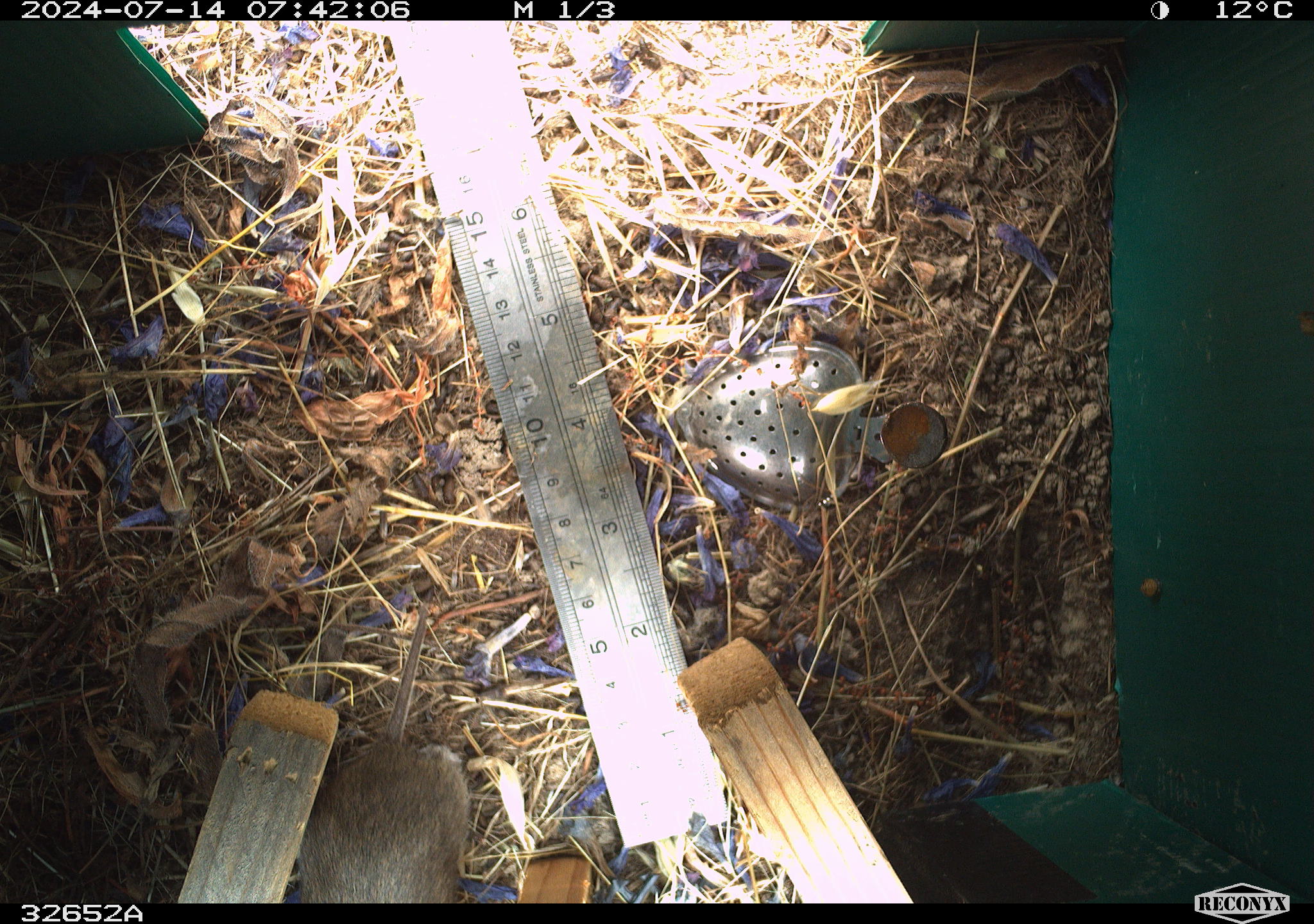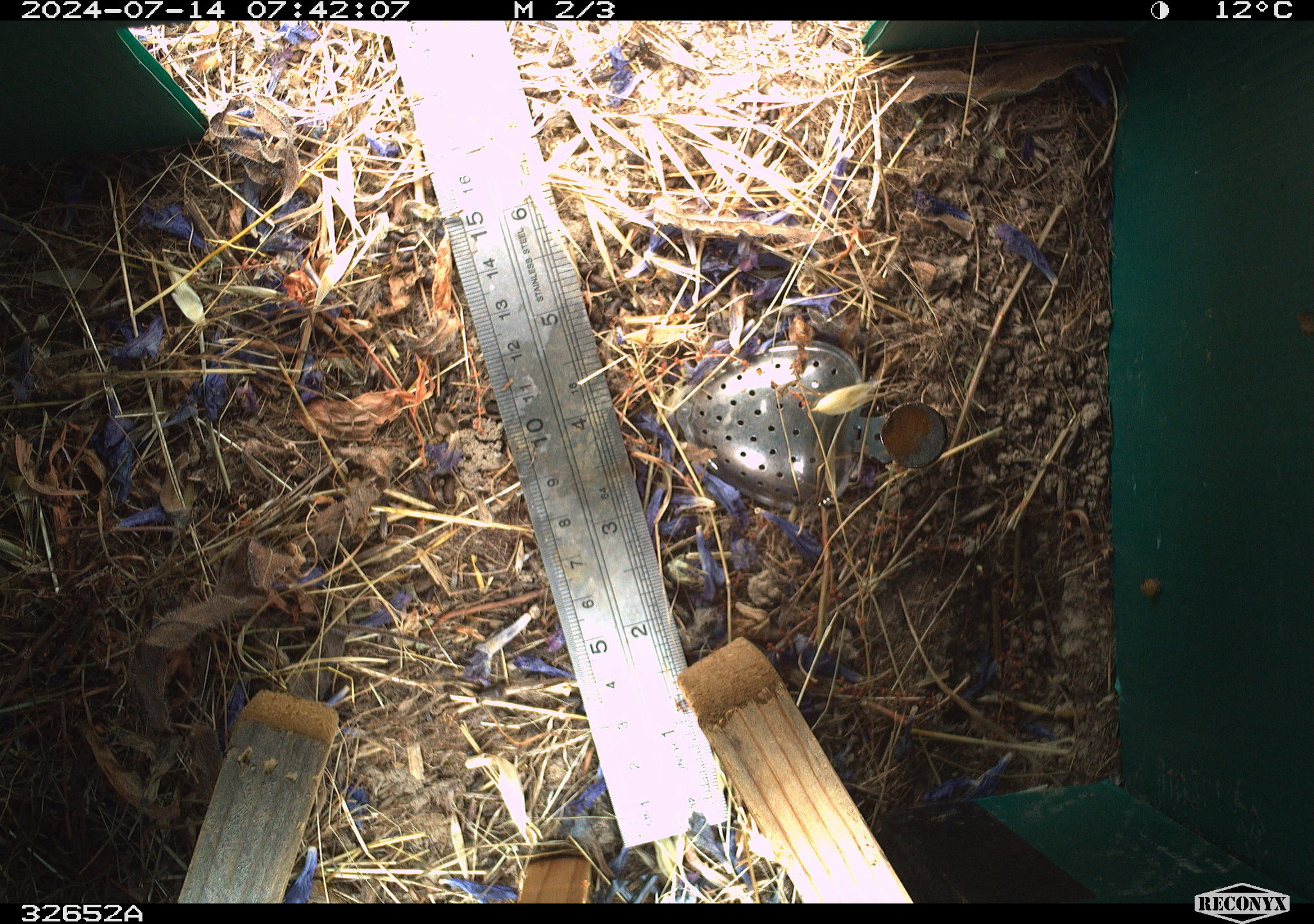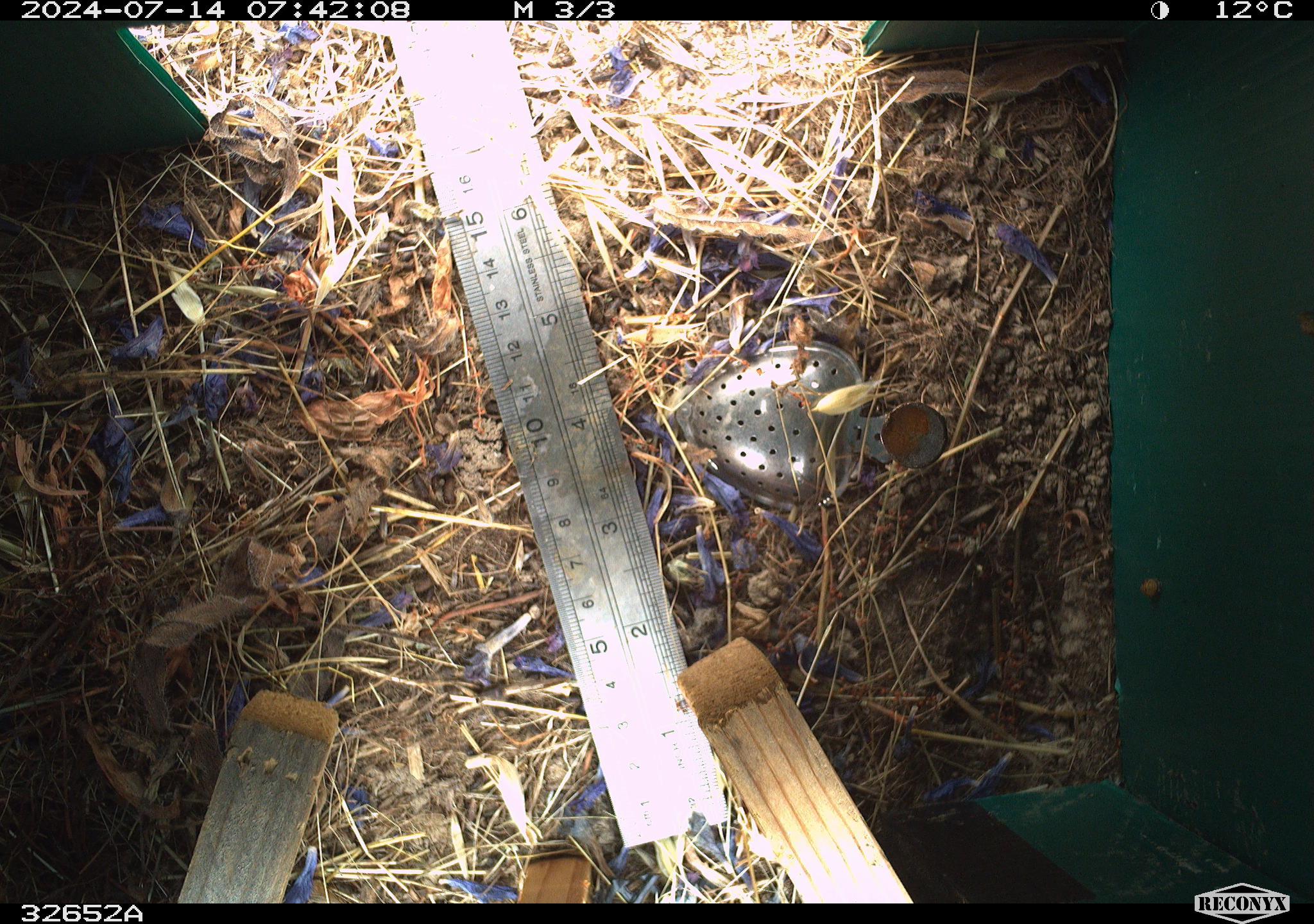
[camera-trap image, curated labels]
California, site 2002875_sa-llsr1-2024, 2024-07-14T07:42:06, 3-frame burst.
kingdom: Animalia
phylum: Chordata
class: Mammalia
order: Rodentia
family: Cricetidae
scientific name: Arvicolinae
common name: voles, lemmings, and muskrats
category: arvicolinae subfamily